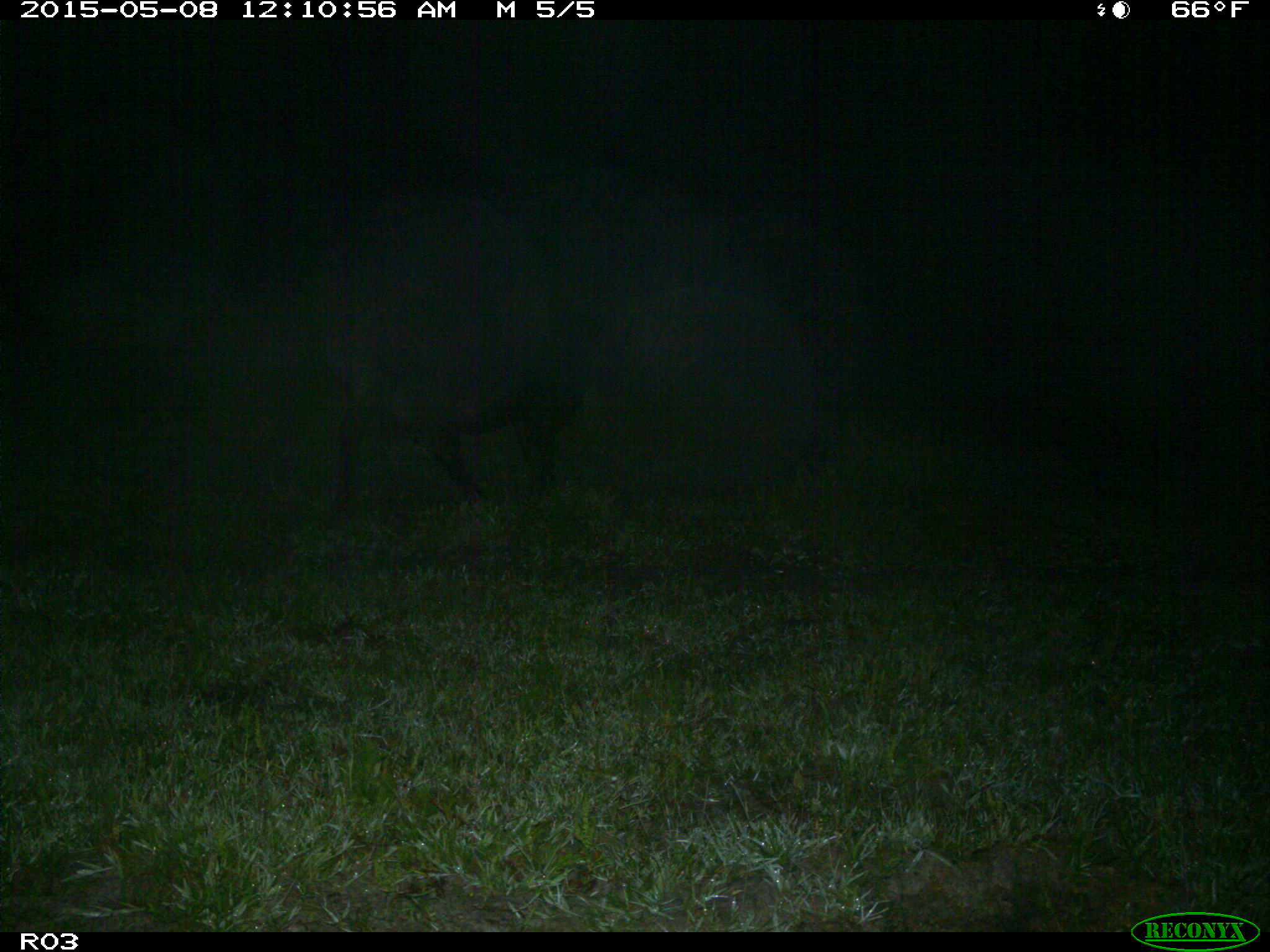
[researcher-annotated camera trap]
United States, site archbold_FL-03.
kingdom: Animalia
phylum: Chordata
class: Mammalia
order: Artiodactyla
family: Bovidae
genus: Bos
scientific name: Bos taurus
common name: domestic cow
Bos taurus (domestic cow).